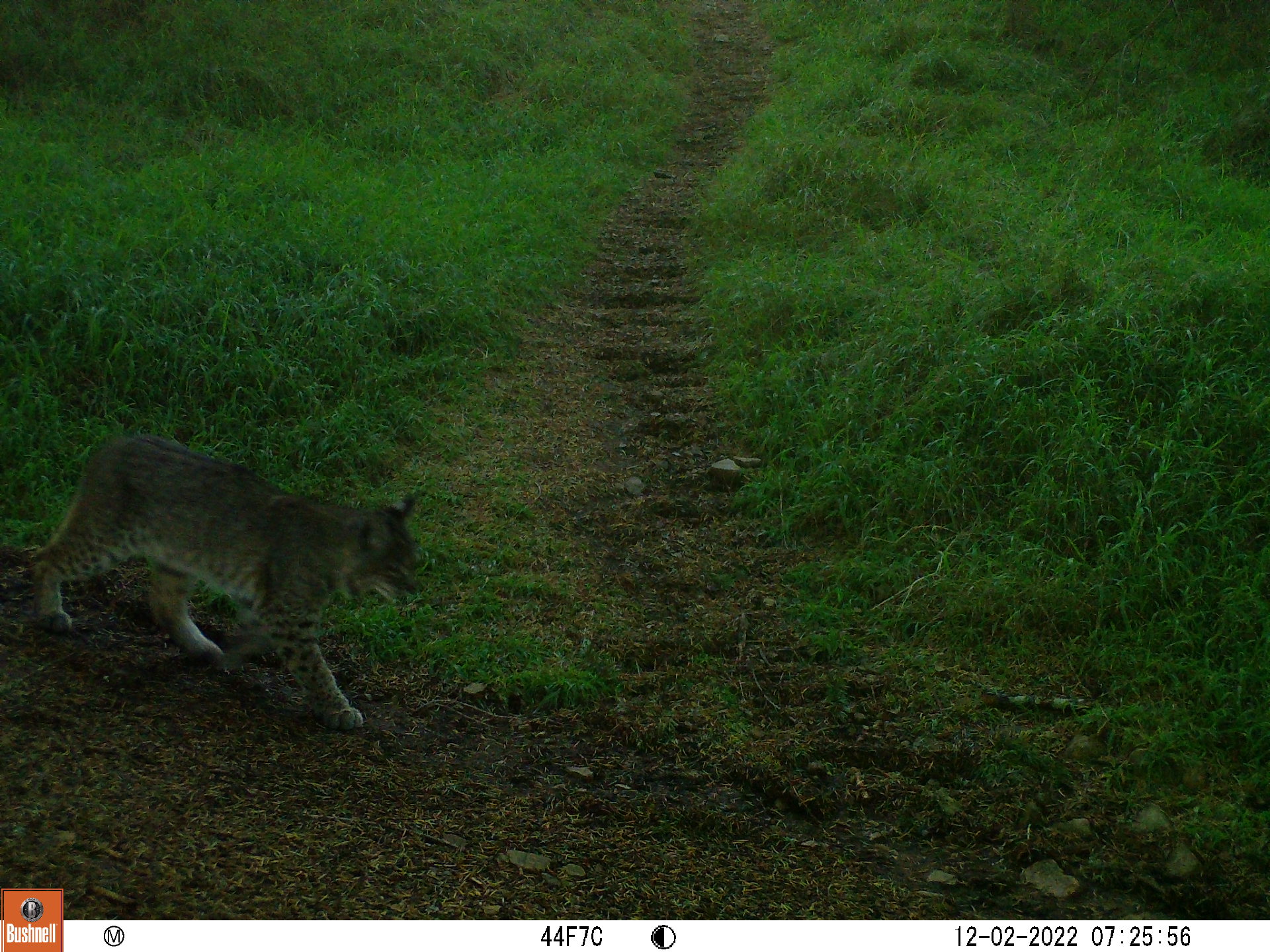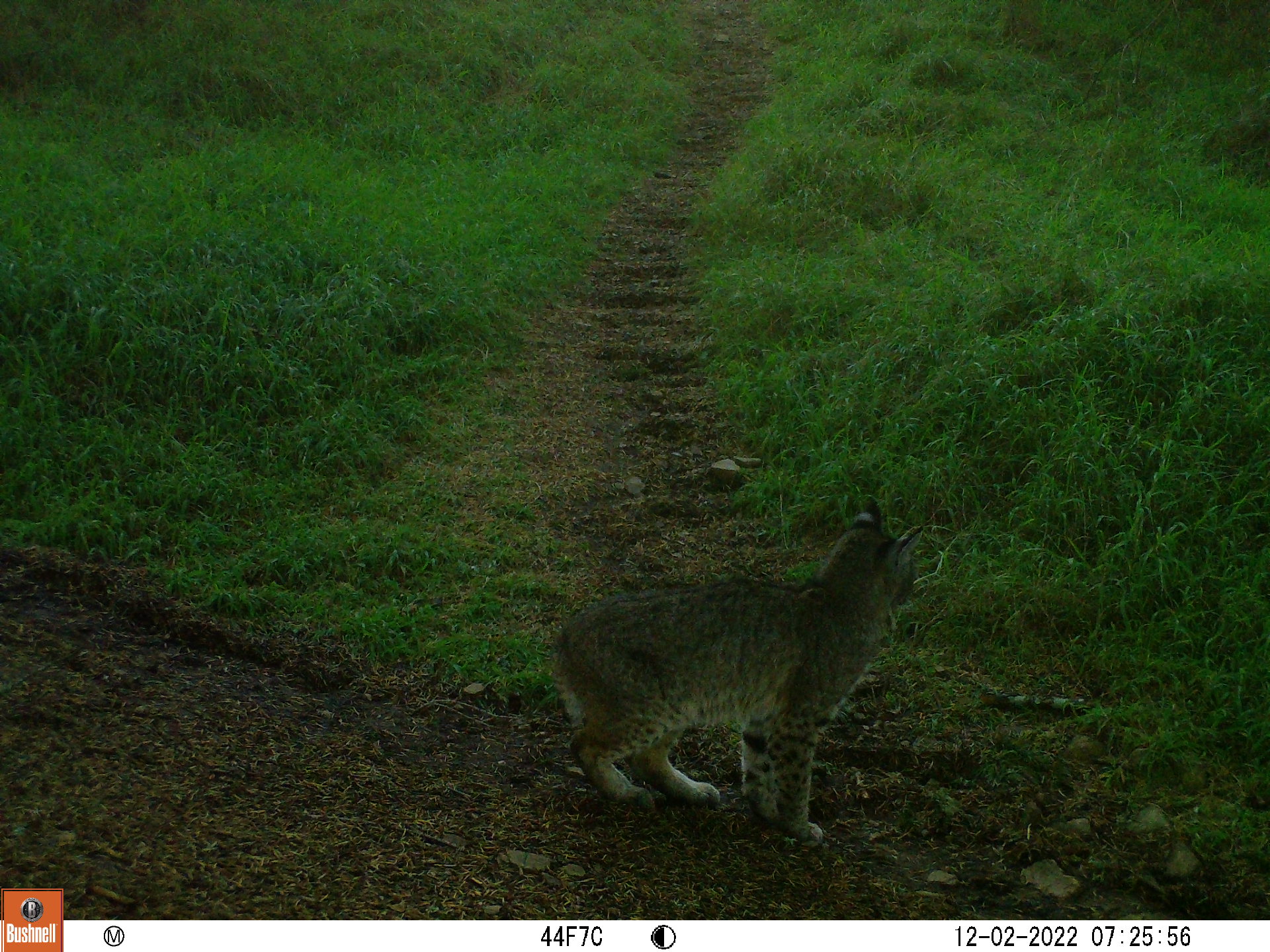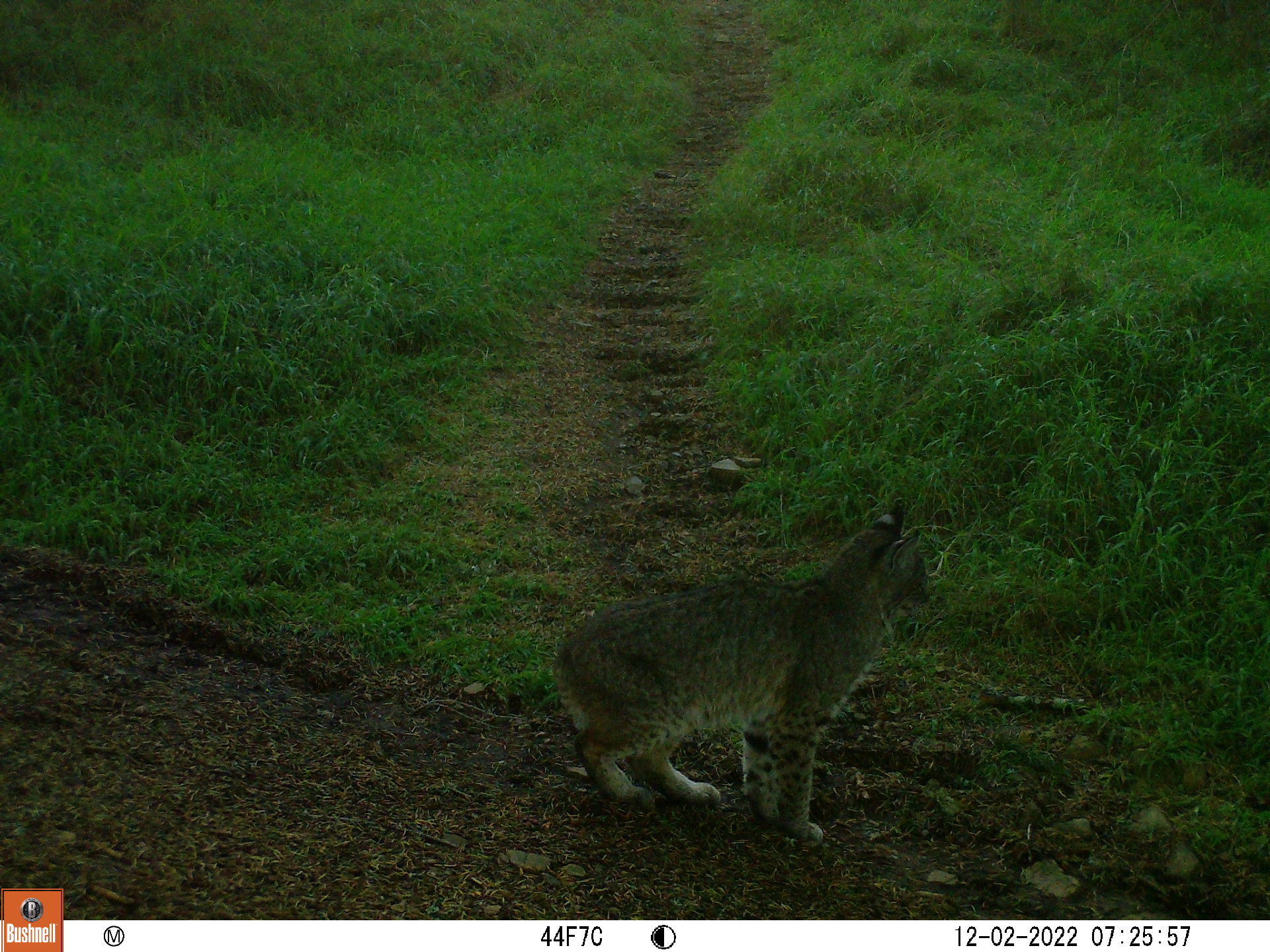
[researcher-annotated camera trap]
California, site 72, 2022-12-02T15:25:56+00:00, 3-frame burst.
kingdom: Animalia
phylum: Chordata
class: Mammalia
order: Carnivora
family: Felidae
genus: Lynx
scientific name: Lynx rufus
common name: bobcat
Bobcat (Lynx rufus).